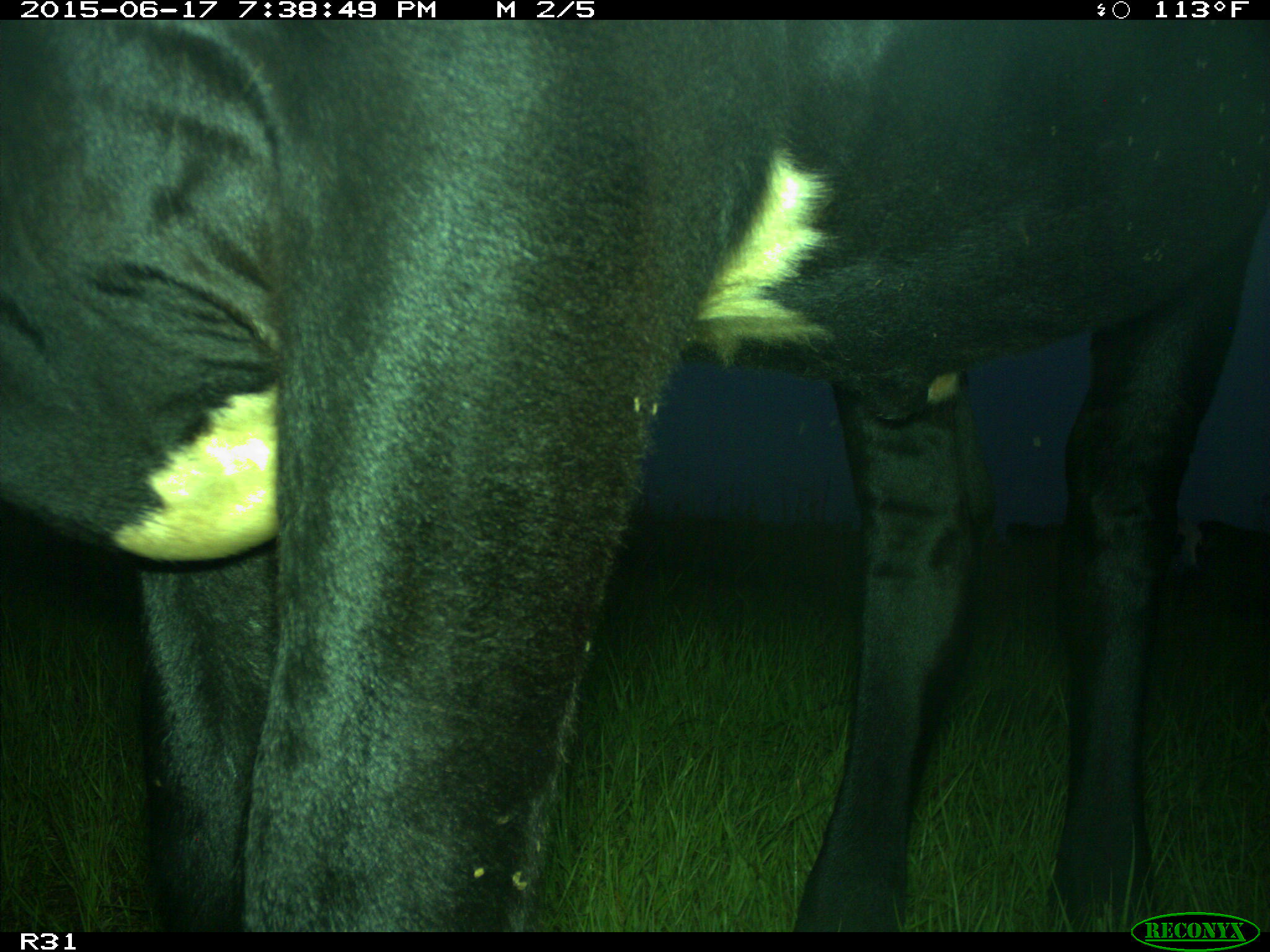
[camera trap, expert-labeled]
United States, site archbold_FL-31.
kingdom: Animalia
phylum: Chordata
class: Mammalia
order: Artiodactyla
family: Bovidae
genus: Bos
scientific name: Bos taurus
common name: domestic cow